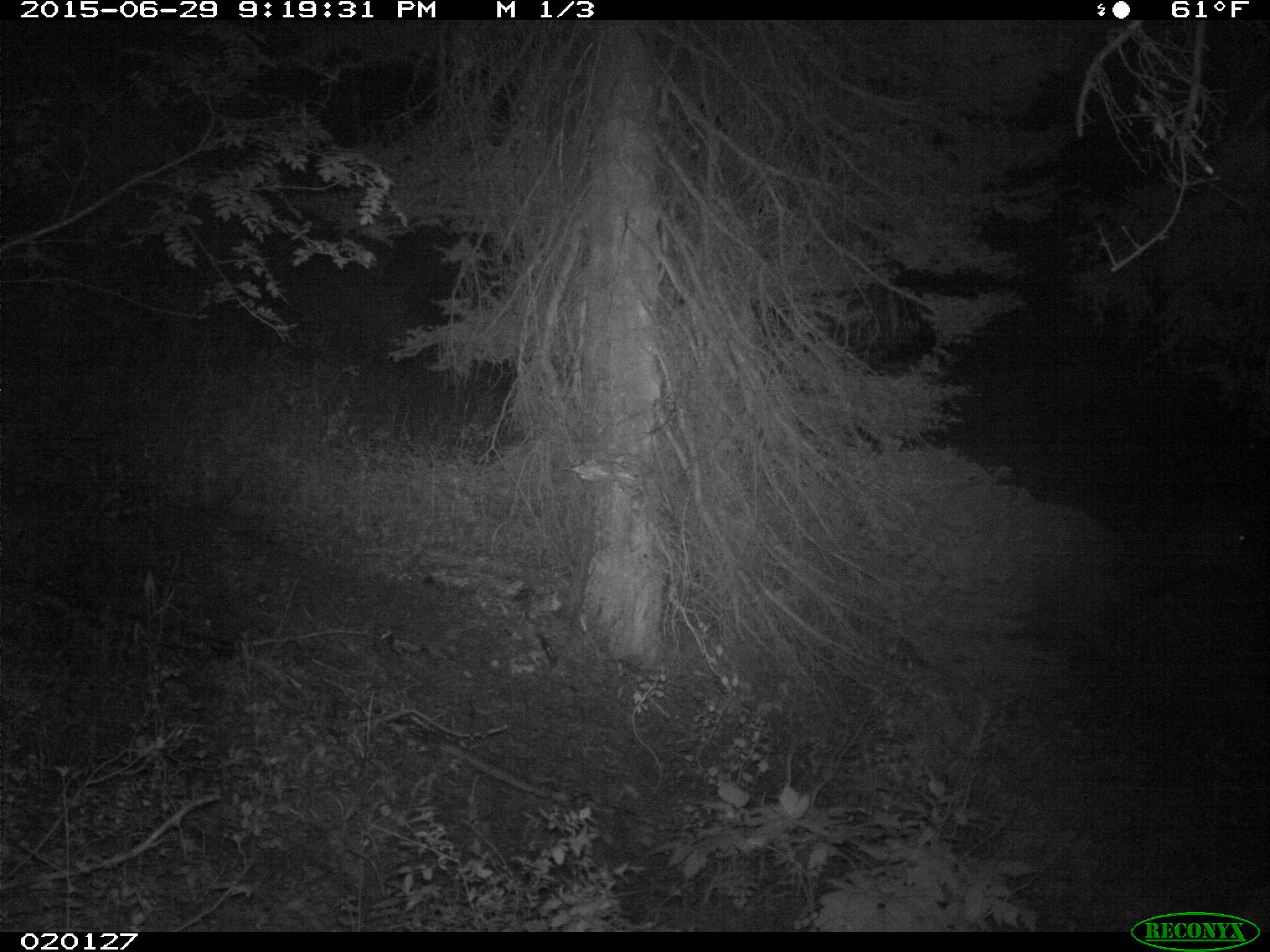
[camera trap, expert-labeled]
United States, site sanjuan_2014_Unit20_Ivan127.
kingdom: Animalia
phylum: Chordata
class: Mammalia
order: Artiodactyla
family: Cervidae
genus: Cervus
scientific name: Cervus elaphus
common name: red deer